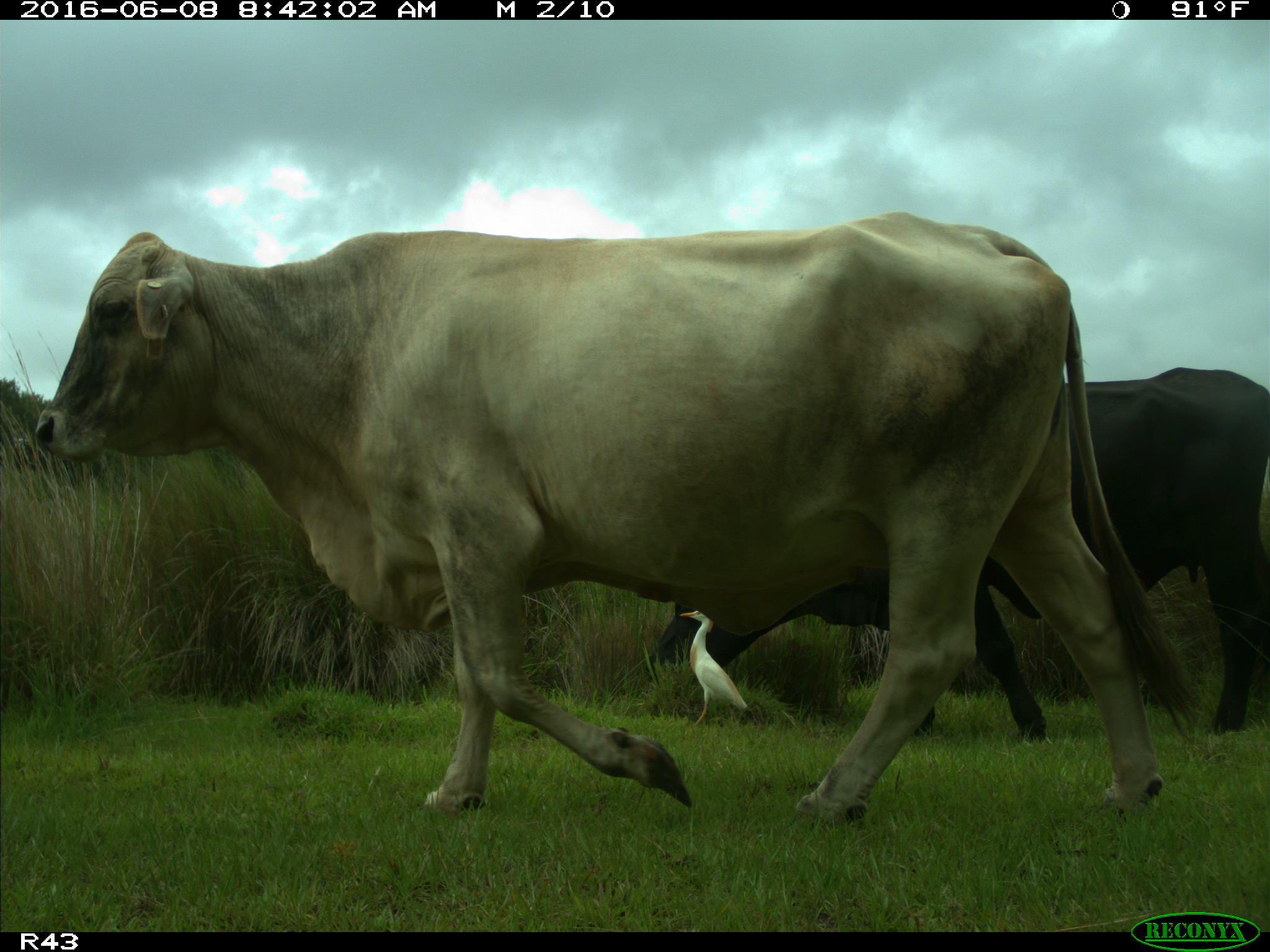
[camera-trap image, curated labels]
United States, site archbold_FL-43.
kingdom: Animalia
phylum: Chordata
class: Mammalia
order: Artiodactyla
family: Bovidae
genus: Bos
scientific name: Bos taurus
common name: domestic cow